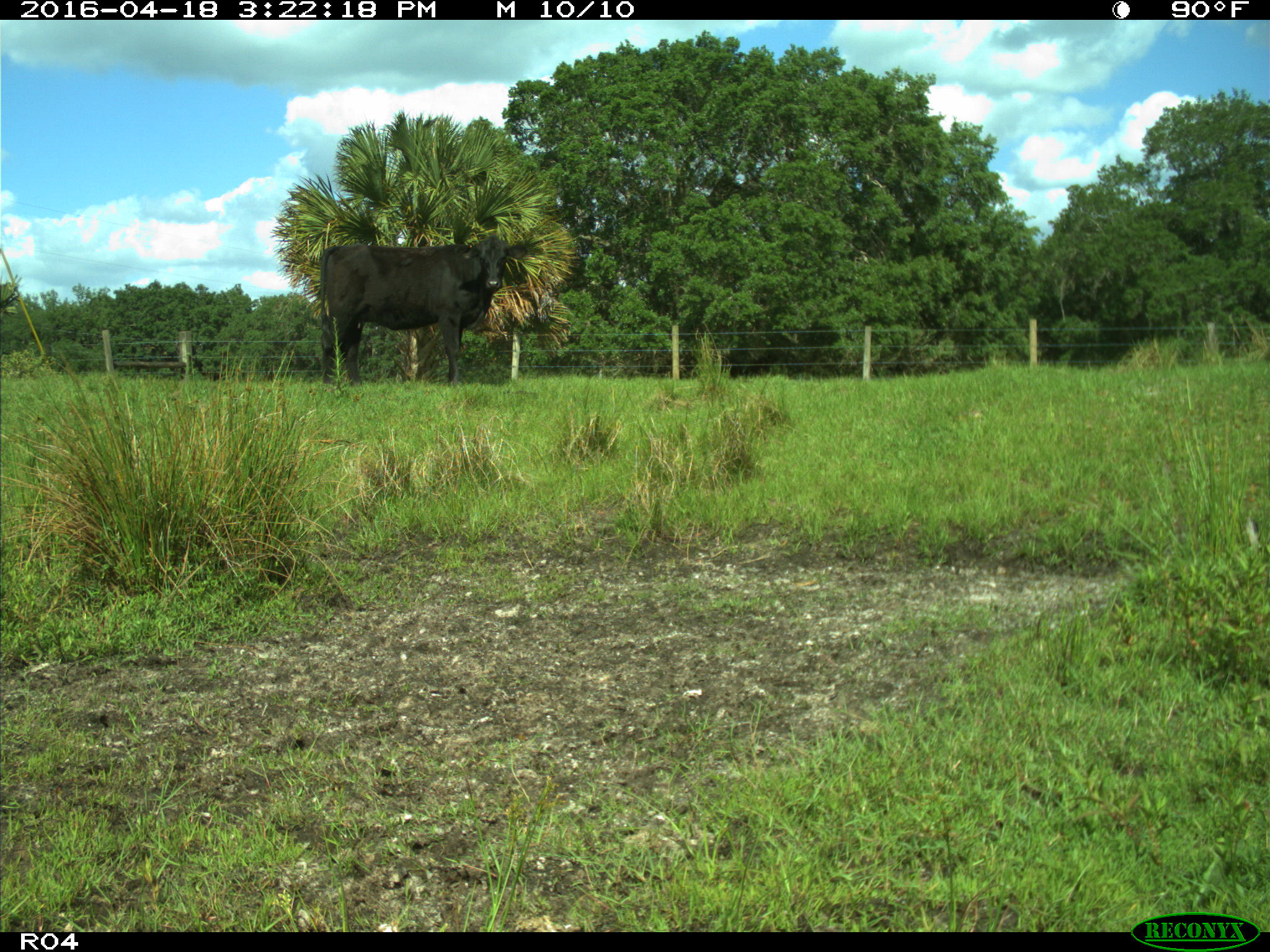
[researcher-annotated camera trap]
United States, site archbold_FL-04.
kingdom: Animalia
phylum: Chordata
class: Mammalia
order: Artiodactyla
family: Bovidae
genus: Bos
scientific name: Bos taurus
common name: domestic cow